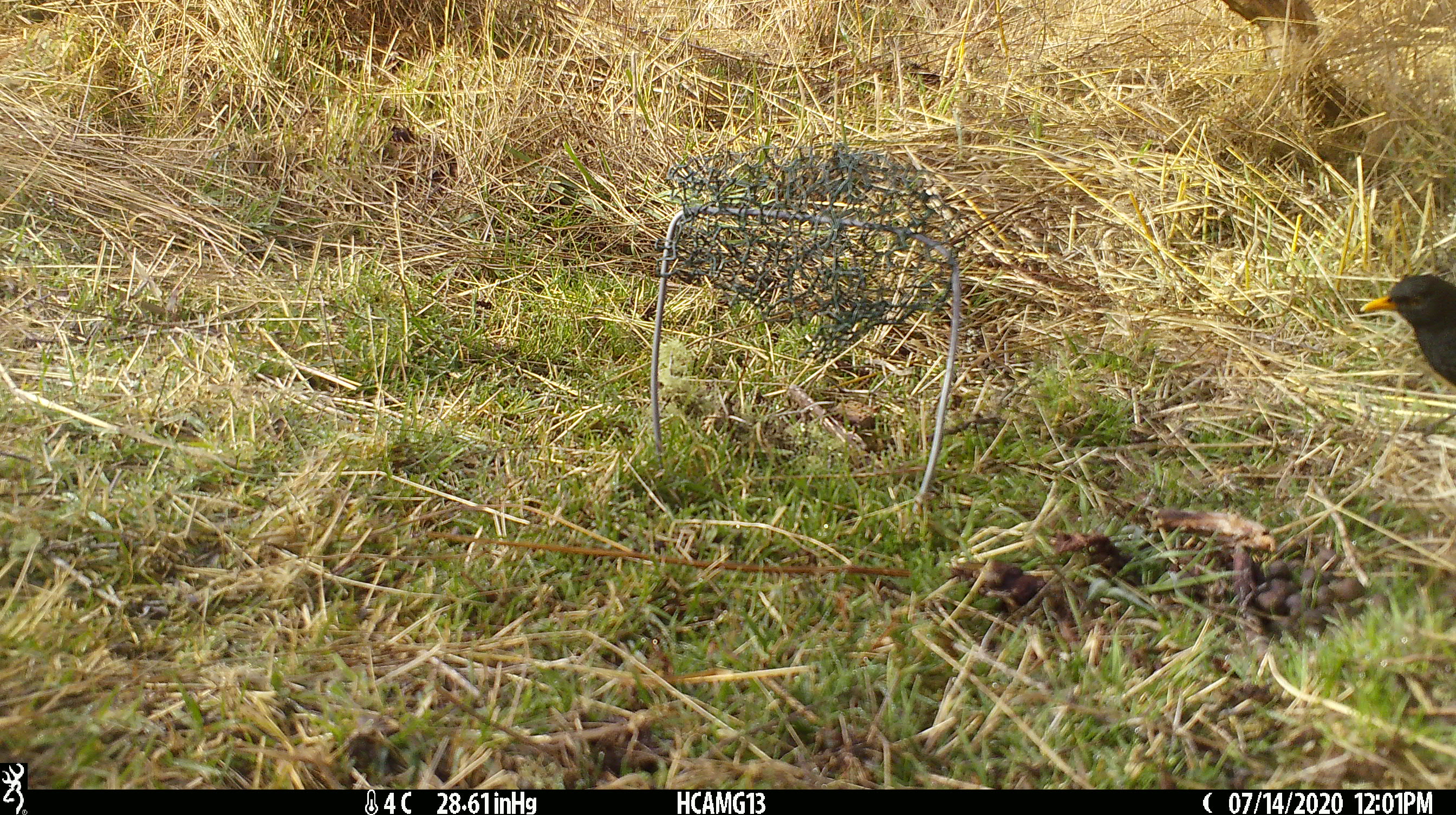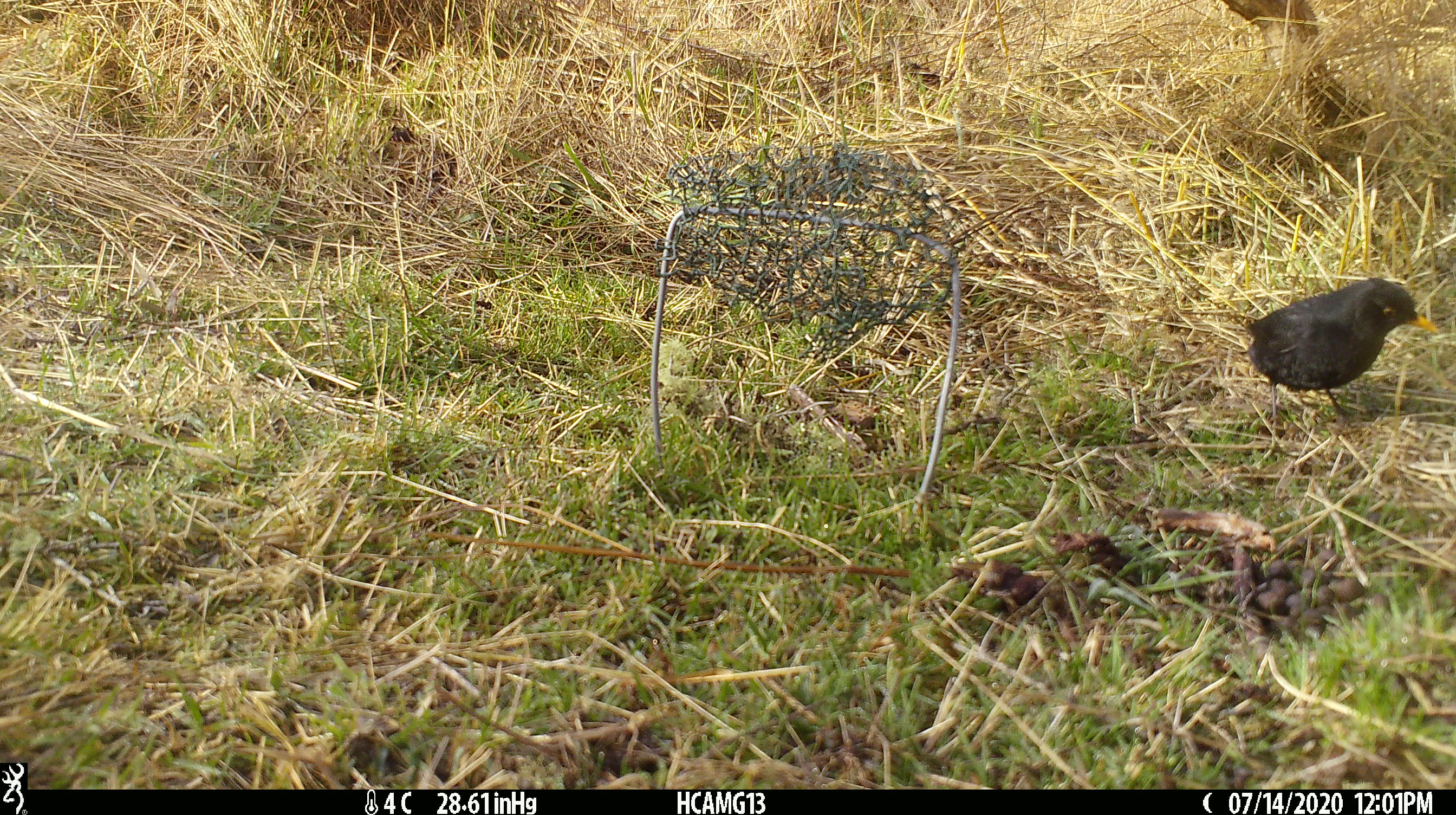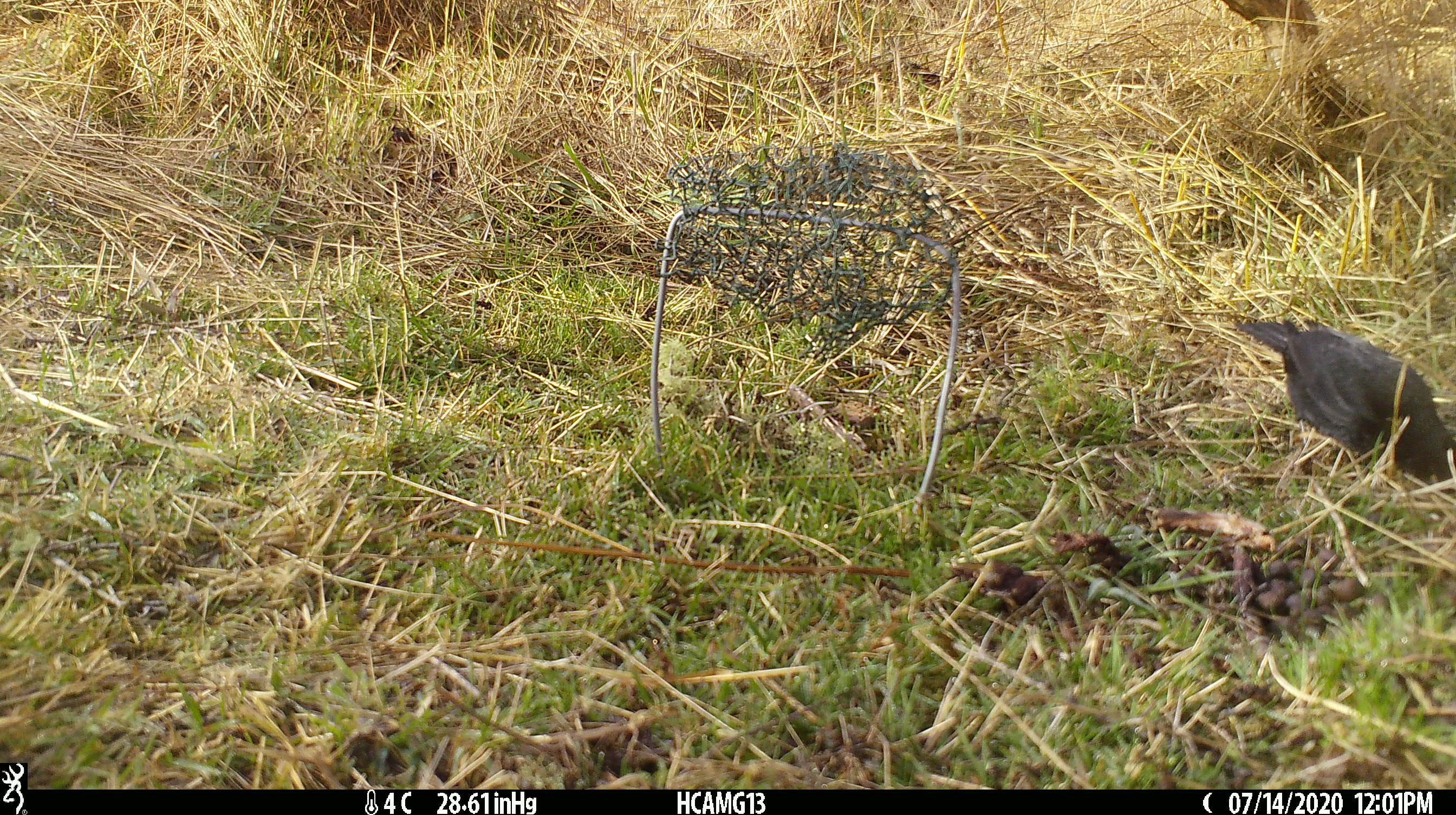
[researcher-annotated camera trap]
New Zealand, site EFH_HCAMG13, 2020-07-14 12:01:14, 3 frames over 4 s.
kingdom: Animalia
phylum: Chordata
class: Aves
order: Passeriformes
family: Turdidae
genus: Turdus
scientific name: Turdus merula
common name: eurasian blackbird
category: blackbird